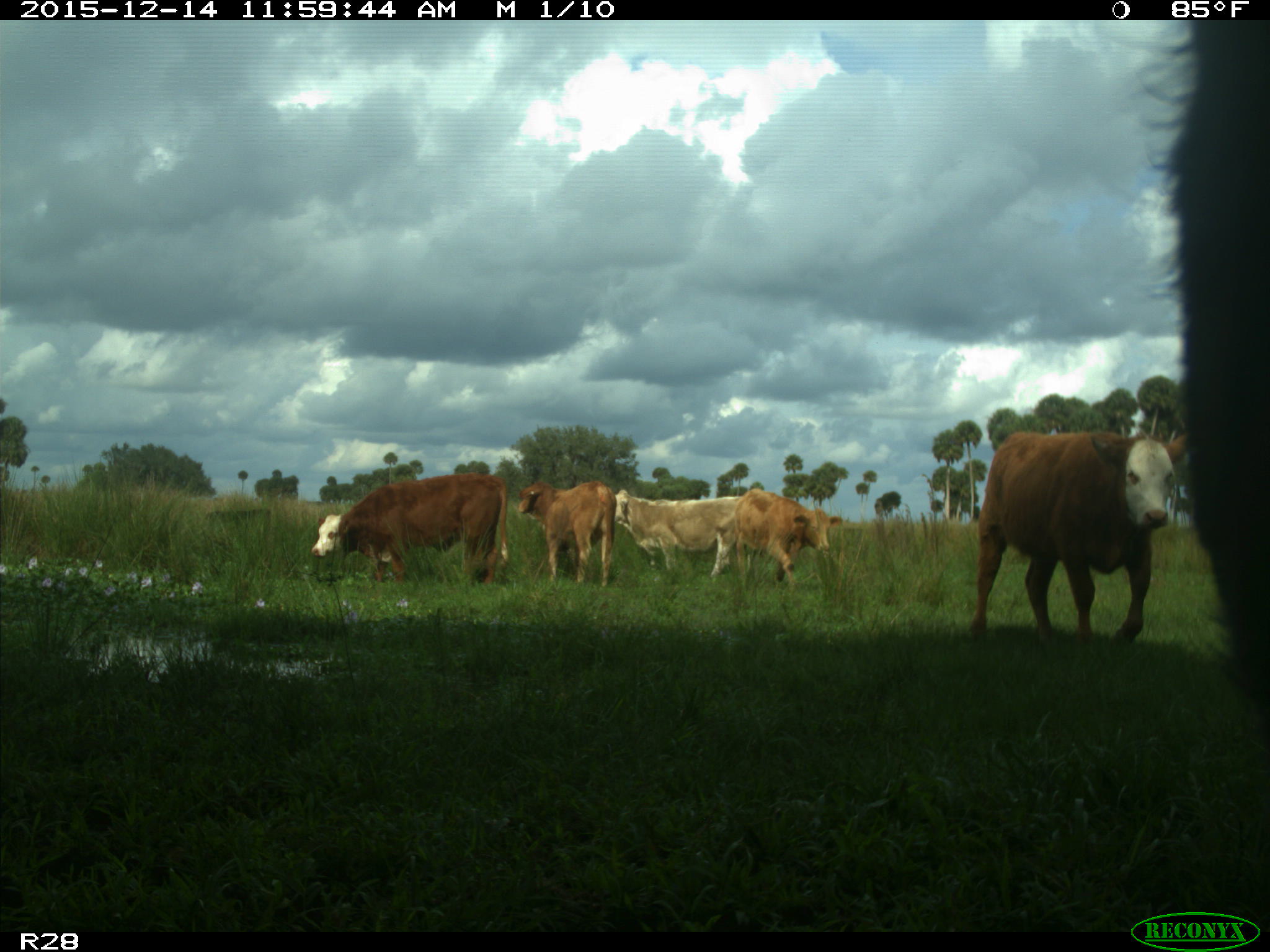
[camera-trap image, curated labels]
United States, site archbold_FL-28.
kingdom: Animalia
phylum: Chordata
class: Mammalia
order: Artiodactyla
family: Bovidae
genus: Bos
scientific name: Bos taurus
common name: domestic cow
Bos taurus (domestic cow).